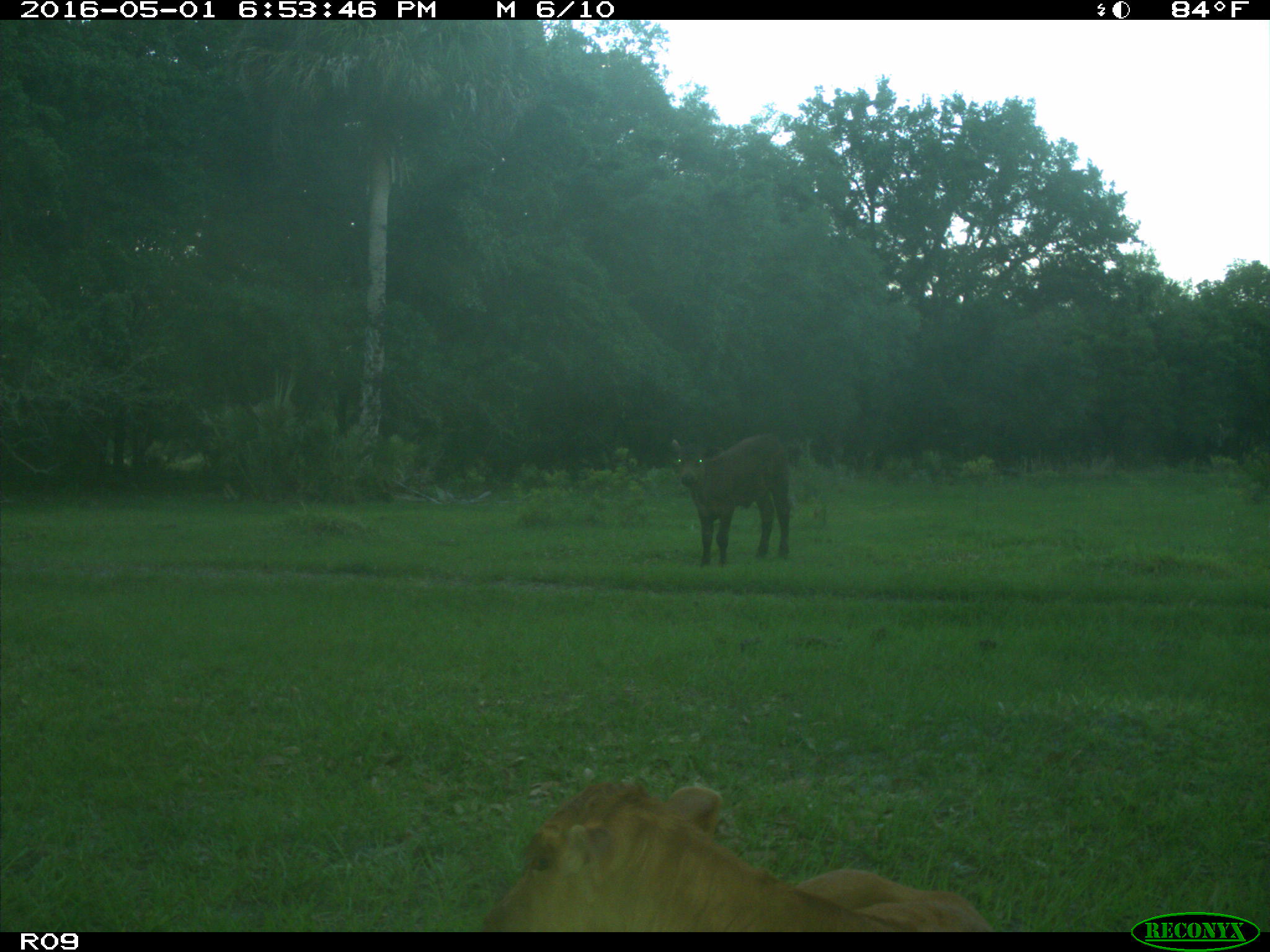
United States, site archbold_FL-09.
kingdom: Animalia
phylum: Chordata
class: Mammalia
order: Artiodactyla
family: Bovidae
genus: Bos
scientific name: Bos taurus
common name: domestic cow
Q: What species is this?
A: Bos taurus (domestic cow).